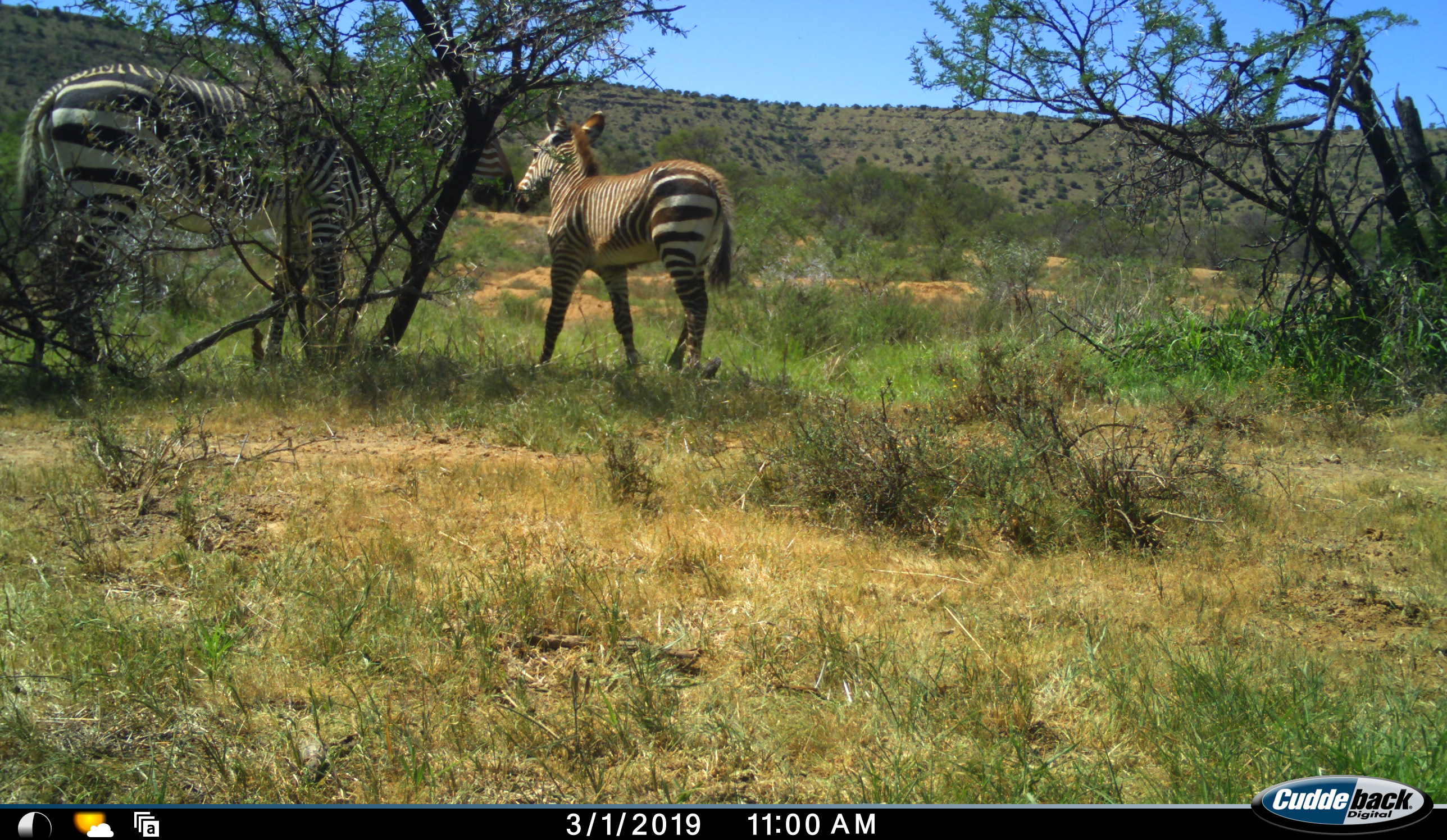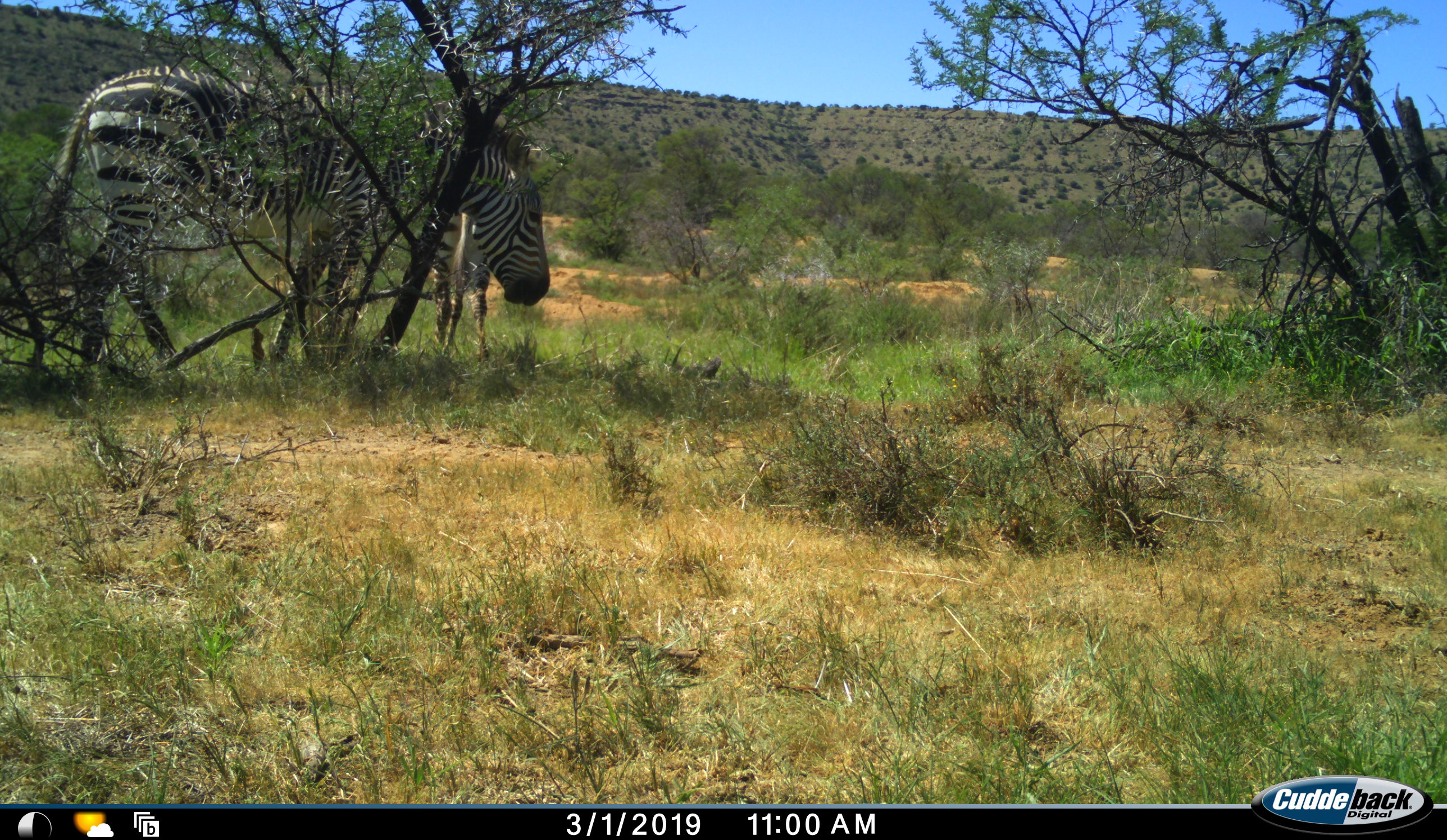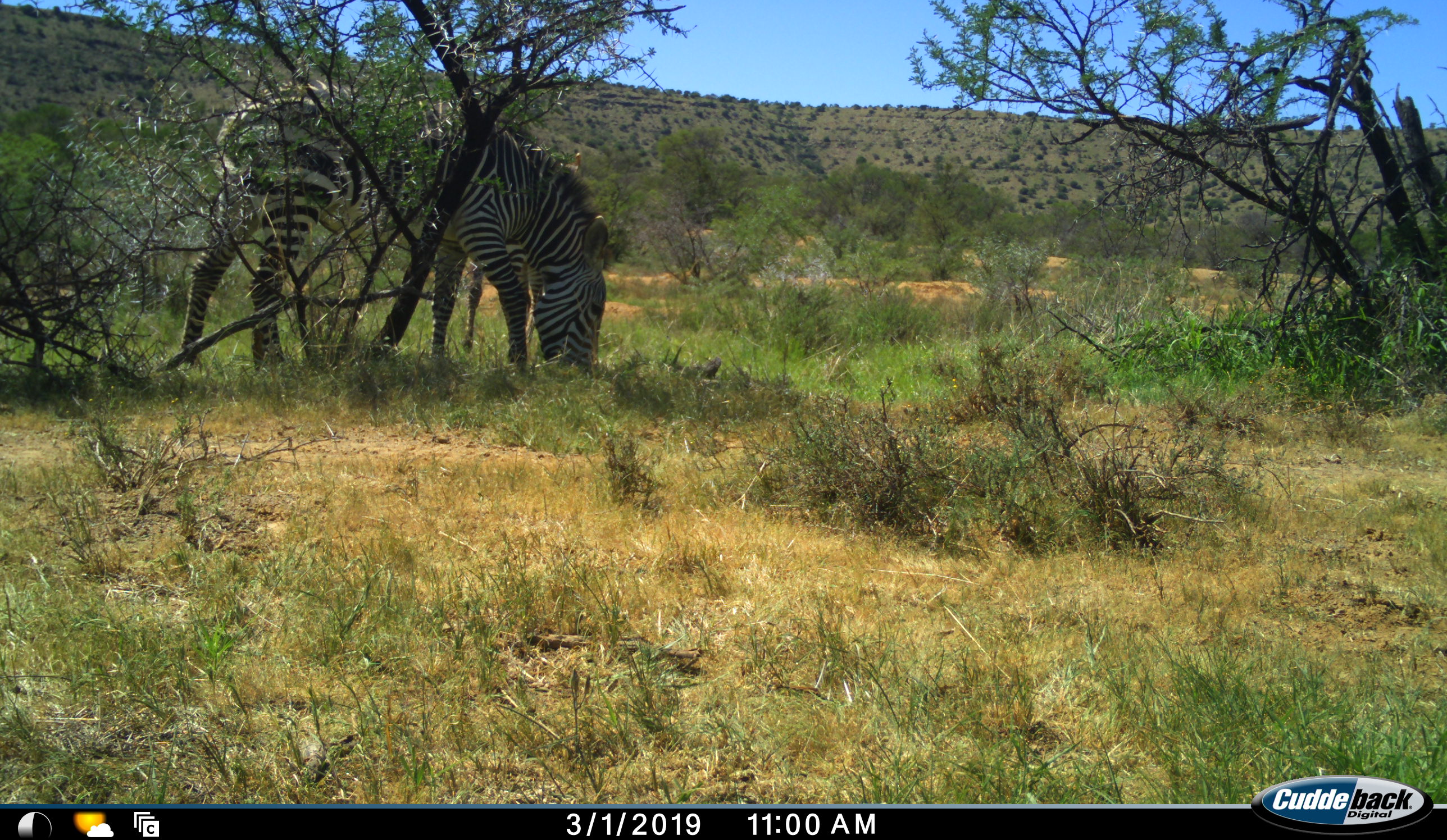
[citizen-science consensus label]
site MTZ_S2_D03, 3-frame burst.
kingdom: Animalia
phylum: Chordata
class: Mammalia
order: Perissodactyla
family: Equidae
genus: Equus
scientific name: Equus zebra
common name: mountain zebra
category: zebramountain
Zebramountain (mountain zebra) (Equus zebra), count 2. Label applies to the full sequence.